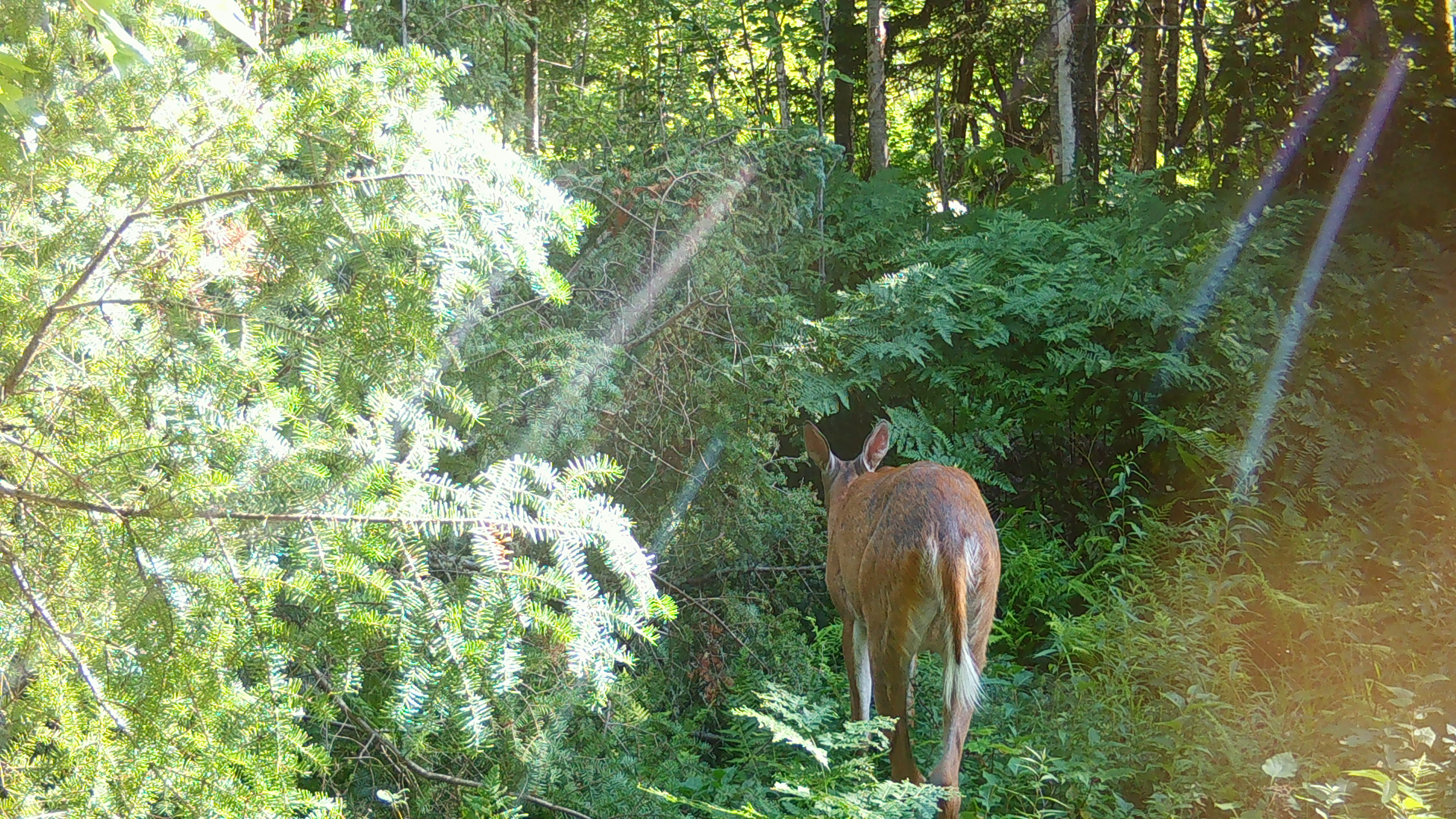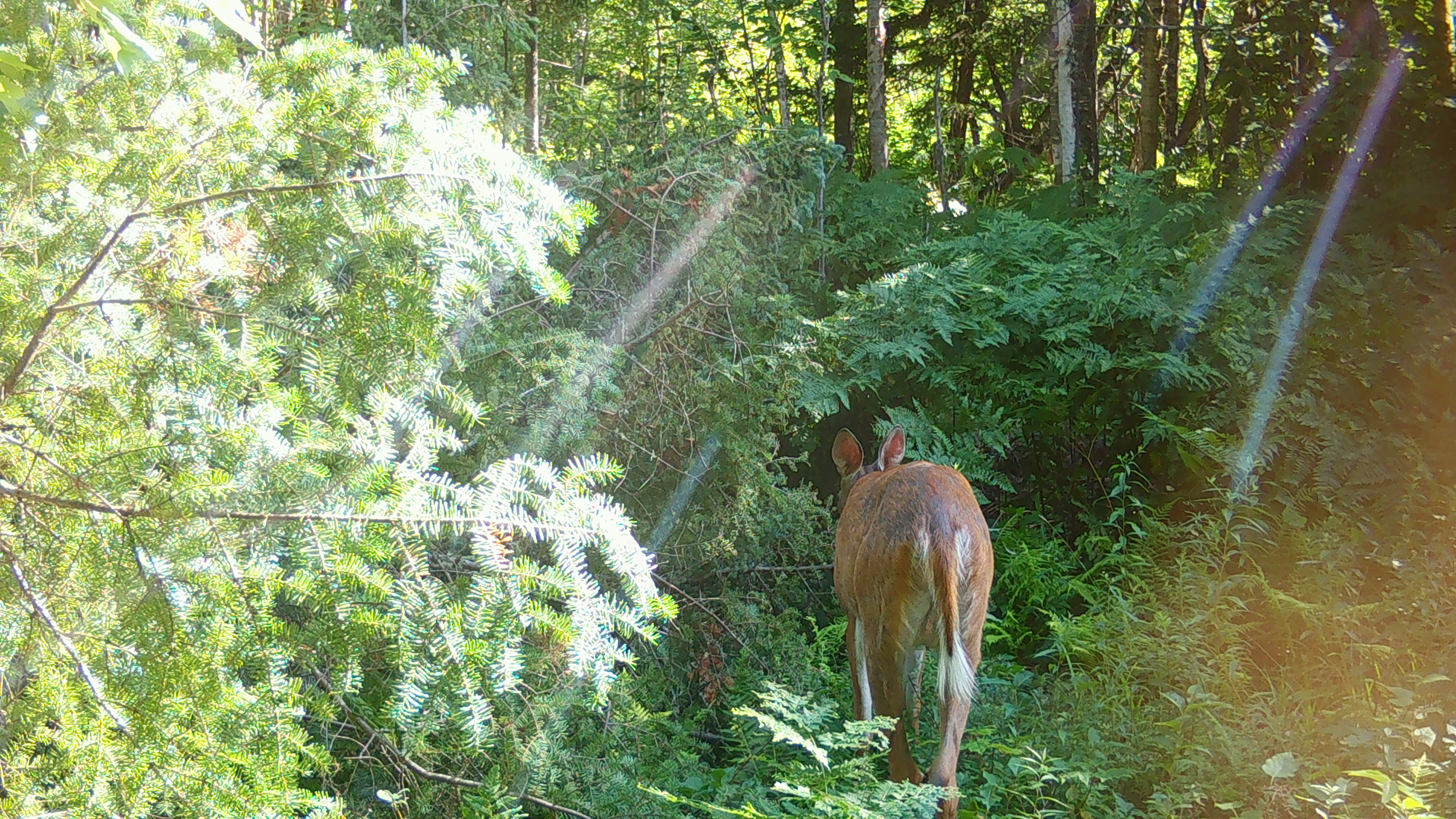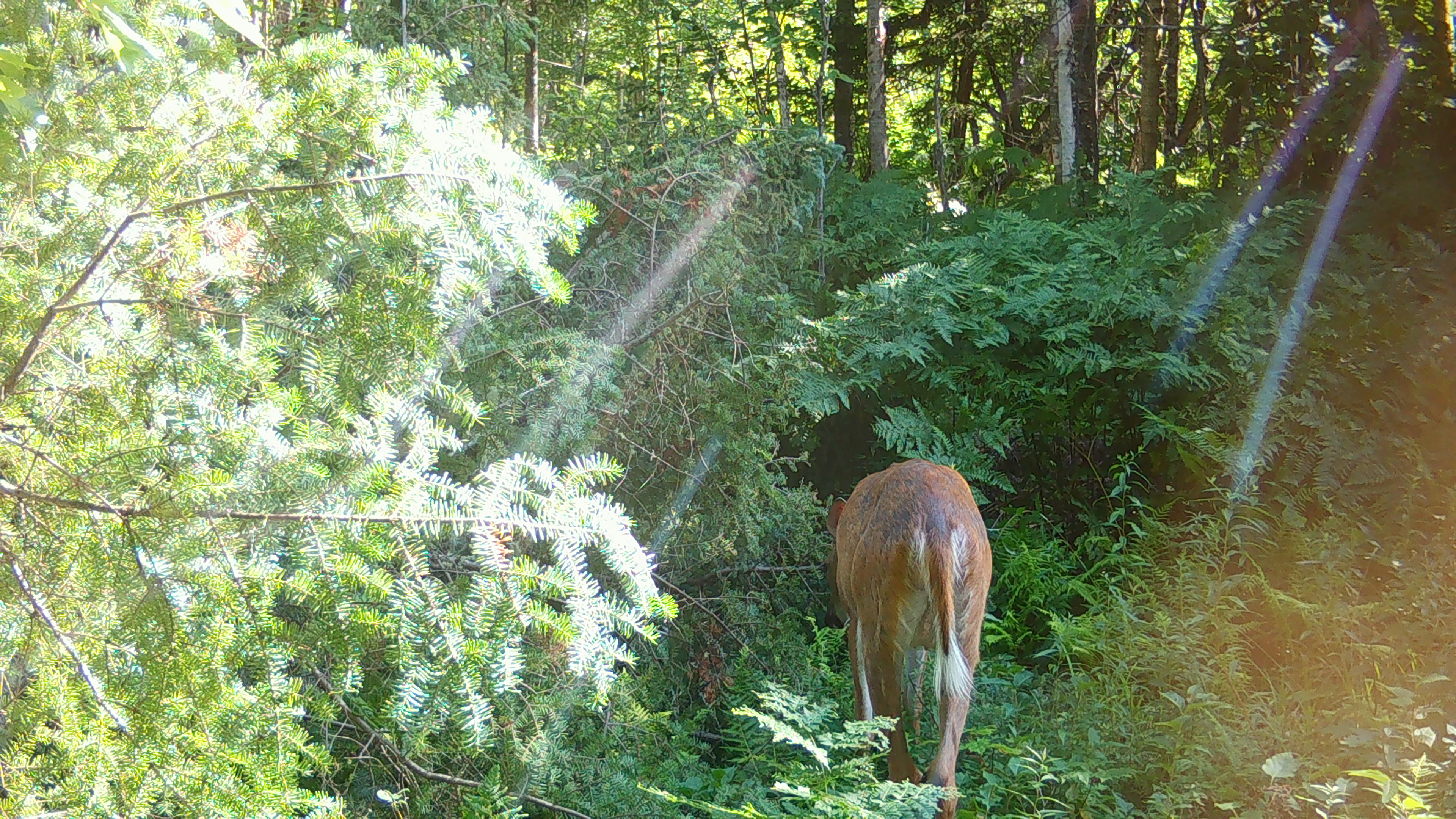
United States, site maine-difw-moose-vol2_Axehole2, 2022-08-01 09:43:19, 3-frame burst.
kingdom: Animalia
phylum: Chordata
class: Mammalia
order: Artiodactyla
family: Cervidae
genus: Odocoileus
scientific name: Odocoileus virginianus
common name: white-tailed deer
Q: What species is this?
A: White-tailed deer (Odocoileus virginianus).